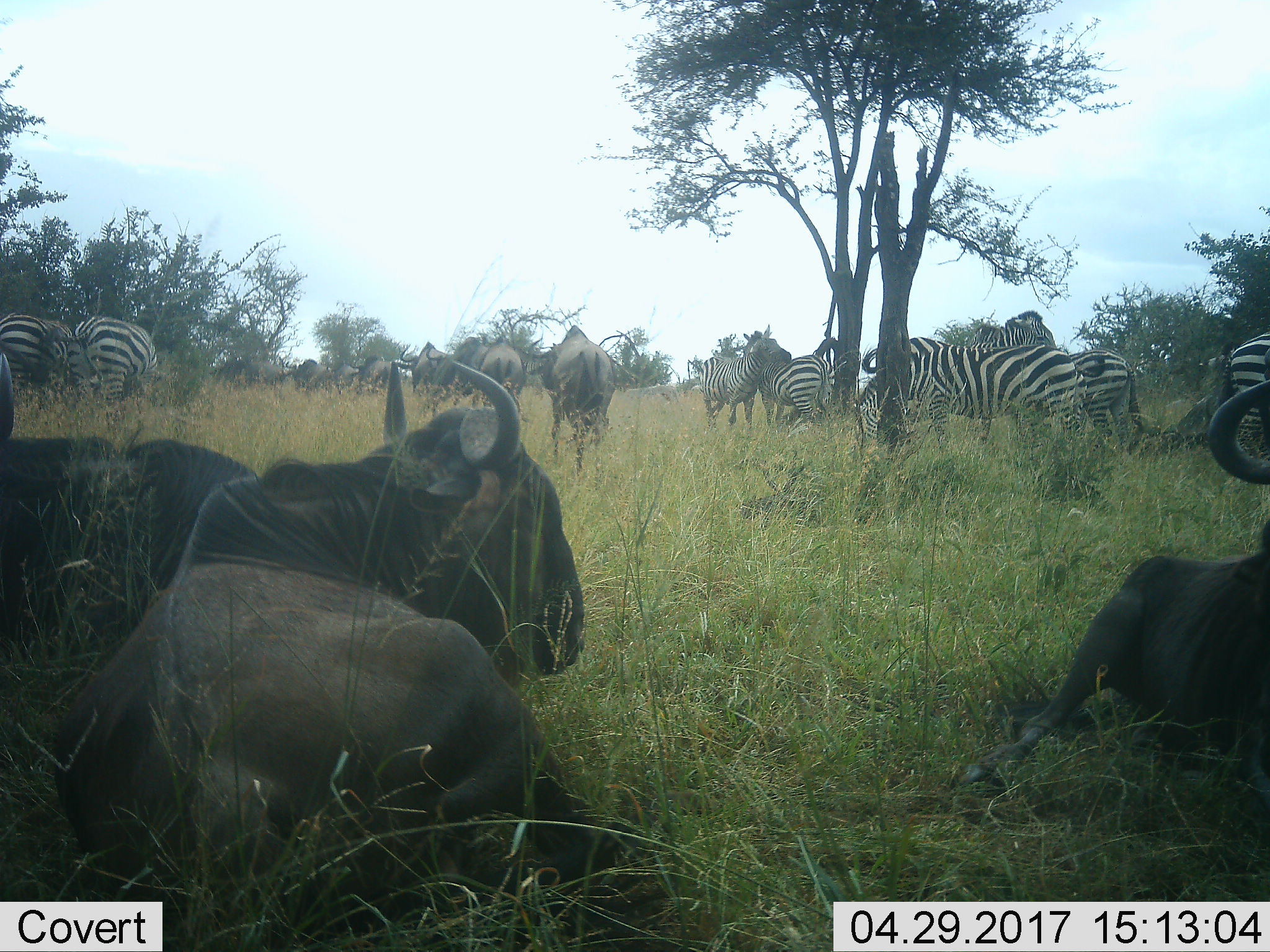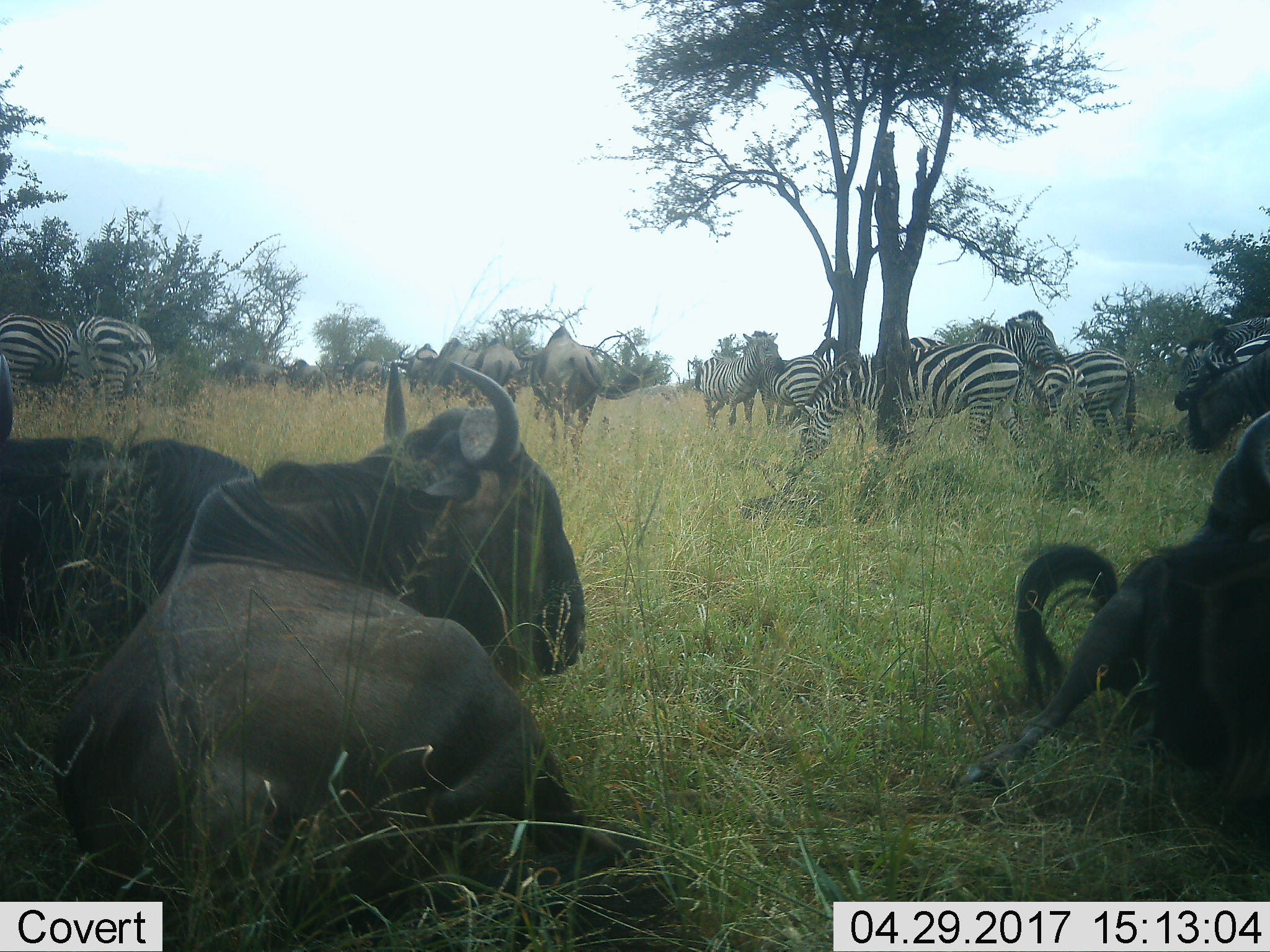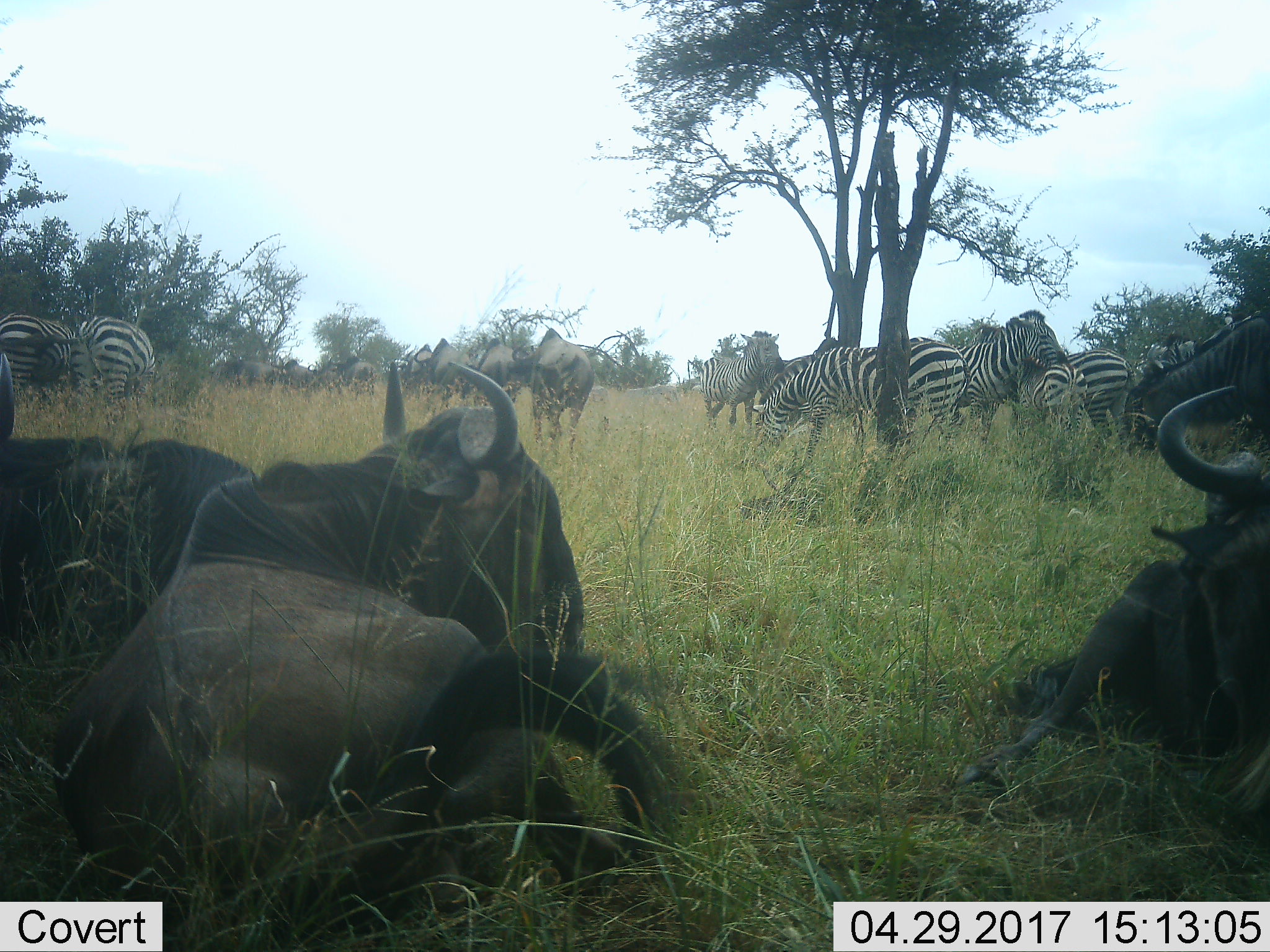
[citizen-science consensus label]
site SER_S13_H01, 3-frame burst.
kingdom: Animalia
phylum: Chordata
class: Mammalia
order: Artiodactyla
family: Bovidae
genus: Connochaetes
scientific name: Connochaetes taurinus taurinus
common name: blue wildebeest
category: wildebeestblue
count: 11-50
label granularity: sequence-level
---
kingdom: Animalia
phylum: Chordata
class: Mammalia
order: Perissodactyla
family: Equidae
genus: Equus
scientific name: Equus quagga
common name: plains zebra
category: zebraplains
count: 8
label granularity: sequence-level